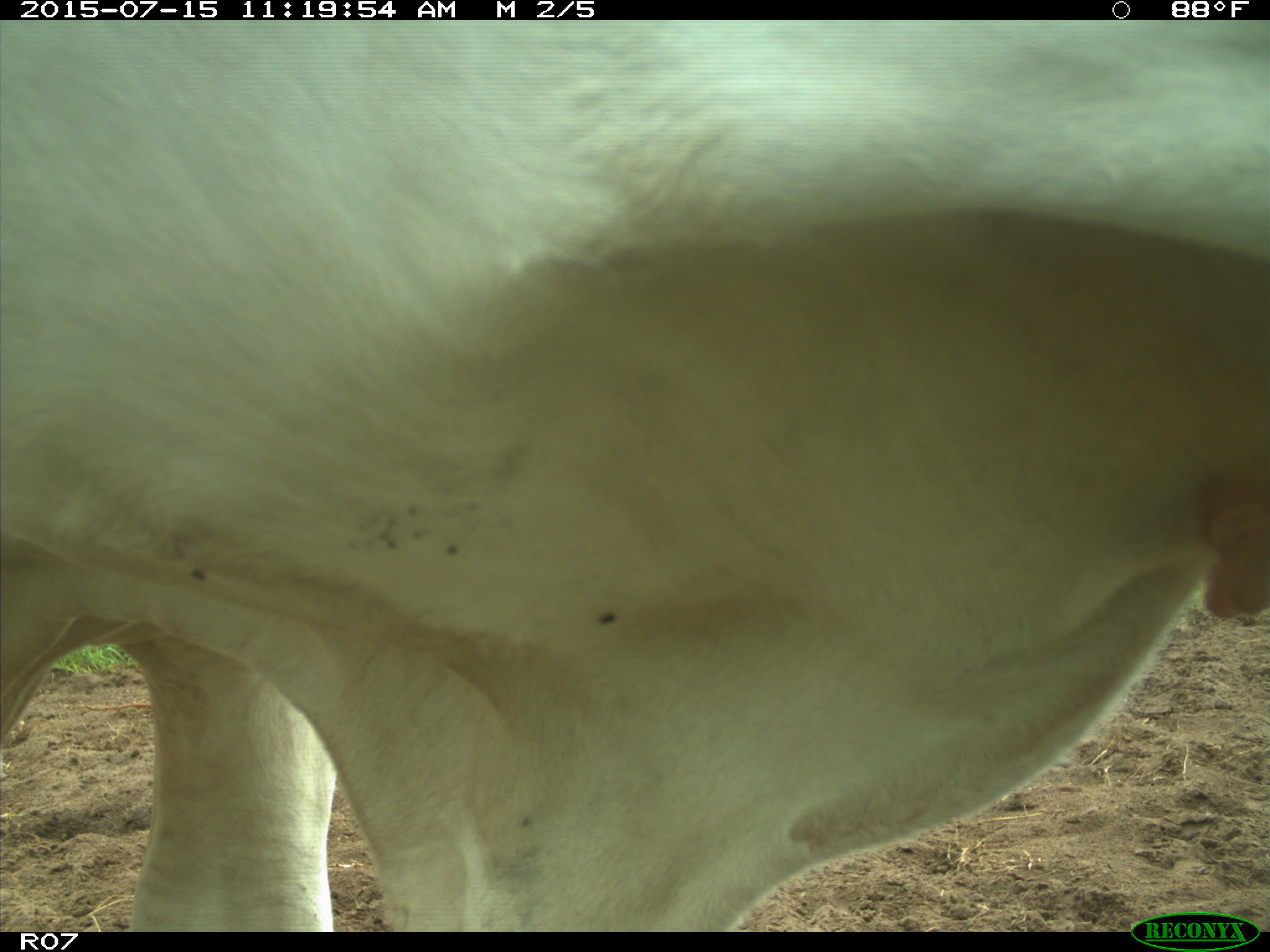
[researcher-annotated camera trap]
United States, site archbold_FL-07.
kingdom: Animalia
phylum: Chordata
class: Mammalia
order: Artiodactyla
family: Bovidae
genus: Bos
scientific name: Bos taurus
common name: domestic cow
Bos taurus (domestic cow).